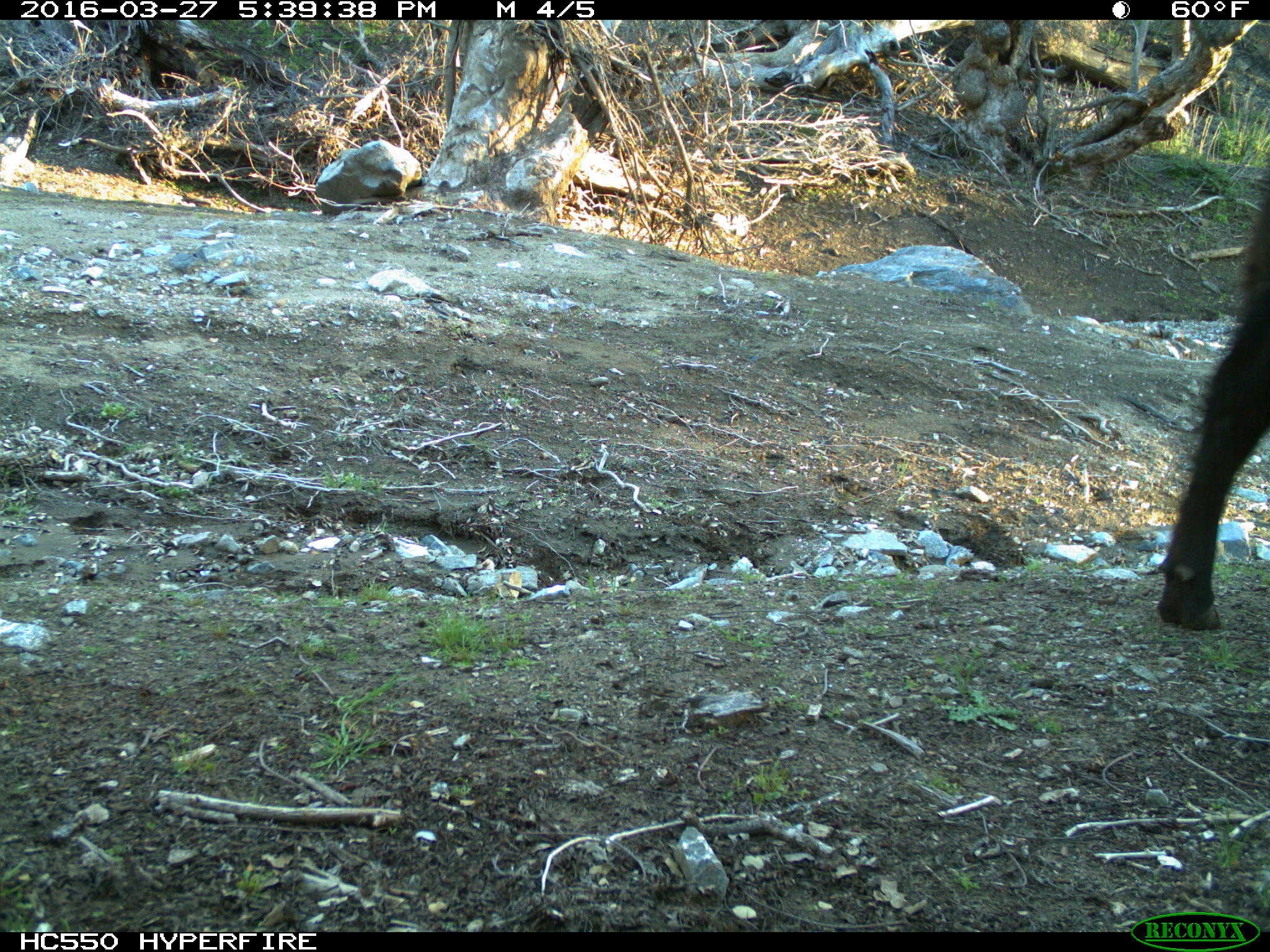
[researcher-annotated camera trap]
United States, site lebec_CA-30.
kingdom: Animalia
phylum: Chordata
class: Mammalia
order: Artiodactyla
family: Bovidae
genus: Bos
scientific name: Bos taurus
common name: domestic cow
Bos taurus (domestic cow).